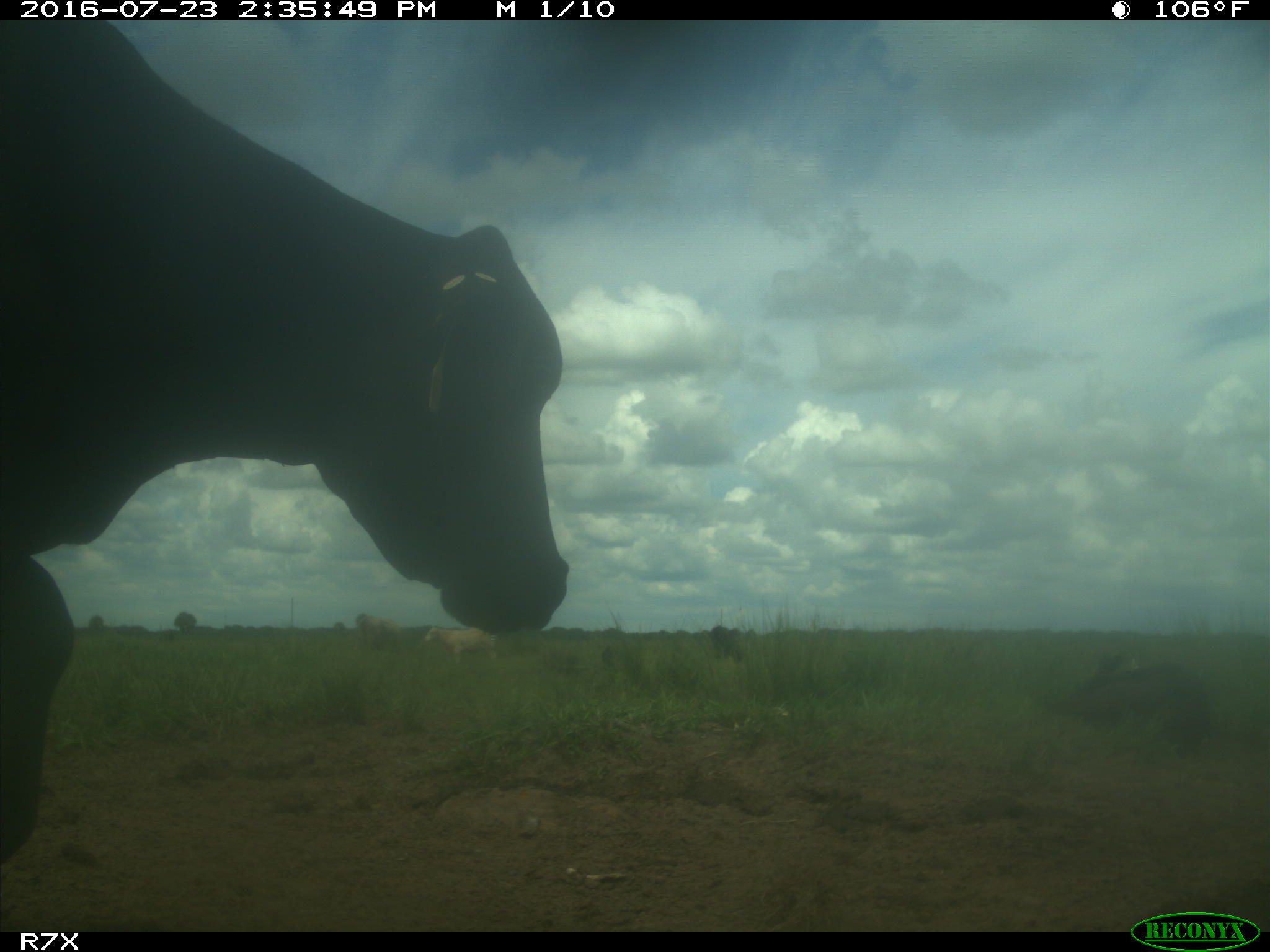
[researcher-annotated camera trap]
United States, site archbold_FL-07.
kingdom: Animalia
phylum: Chordata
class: Mammalia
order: Artiodactyla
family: Bovidae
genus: Bos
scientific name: Bos taurus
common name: domestic cow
Bos taurus (domestic cow).